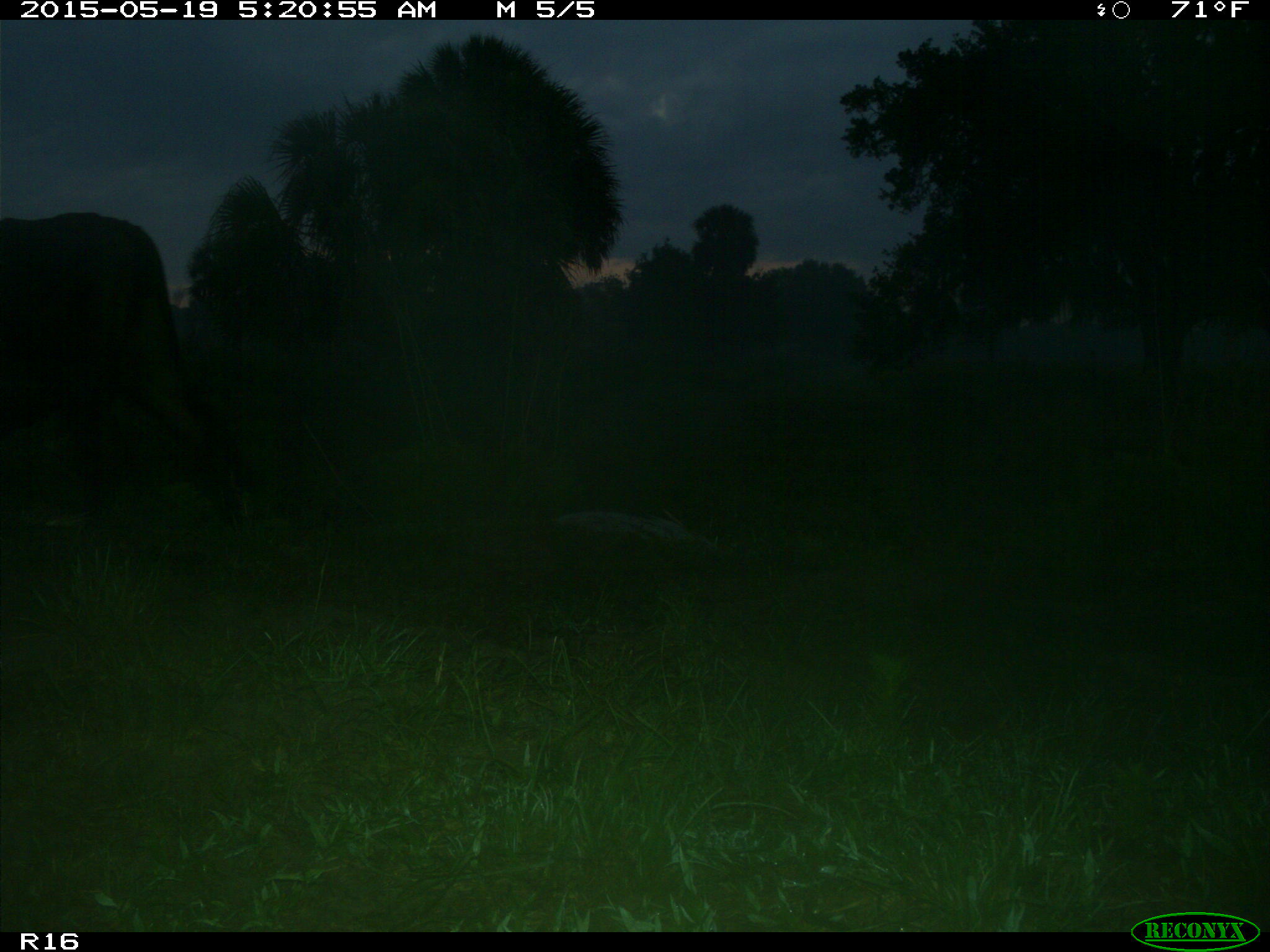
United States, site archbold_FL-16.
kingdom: Animalia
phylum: Chordata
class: Mammalia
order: Artiodactyla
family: Bovidae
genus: Bos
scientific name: Bos taurus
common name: domestic cow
Bos taurus (domestic cow).